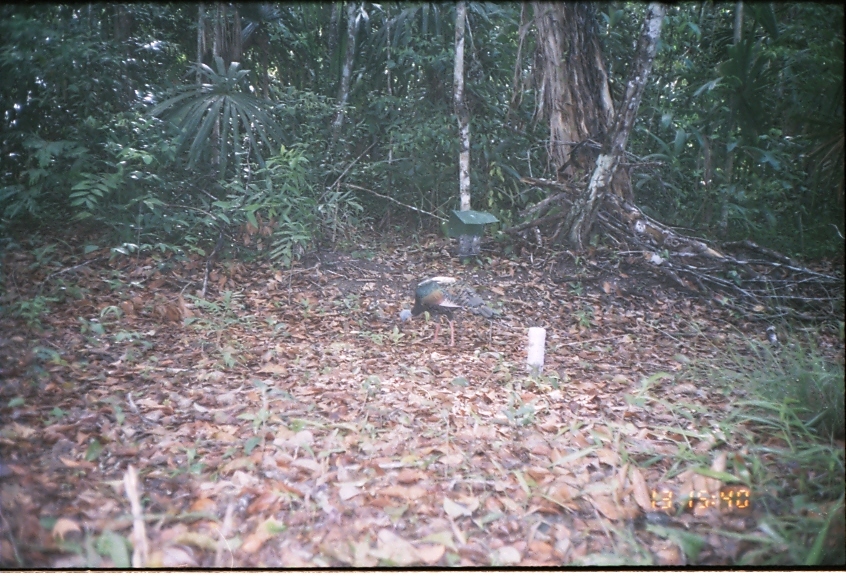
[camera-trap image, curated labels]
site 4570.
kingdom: Animalia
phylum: Chordata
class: Aves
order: Galliformes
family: Phasianidae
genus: Meleagris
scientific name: Meleagris ocellata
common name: ocellated turkey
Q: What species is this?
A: Meleagris ocellata (ocellated turkey).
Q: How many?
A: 1.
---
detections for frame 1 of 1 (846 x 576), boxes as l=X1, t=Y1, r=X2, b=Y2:
meleagris ocellata: l=400, t=275, r=500, b=346